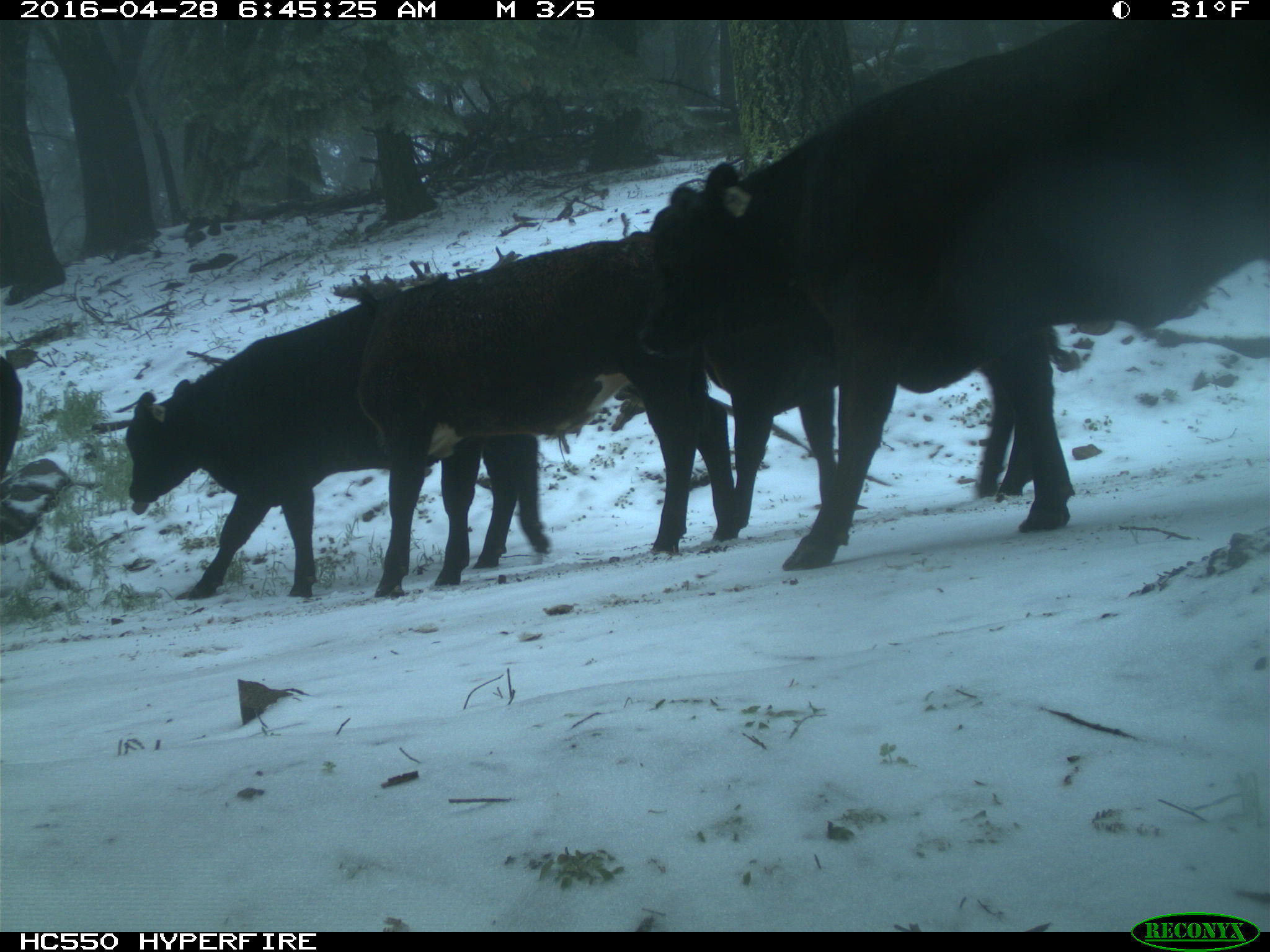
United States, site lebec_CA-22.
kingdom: Animalia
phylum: Chordata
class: Mammalia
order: Artiodactyla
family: Bovidae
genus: Bos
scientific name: Bos taurus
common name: domestic cow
Bos taurus (domestic cow).